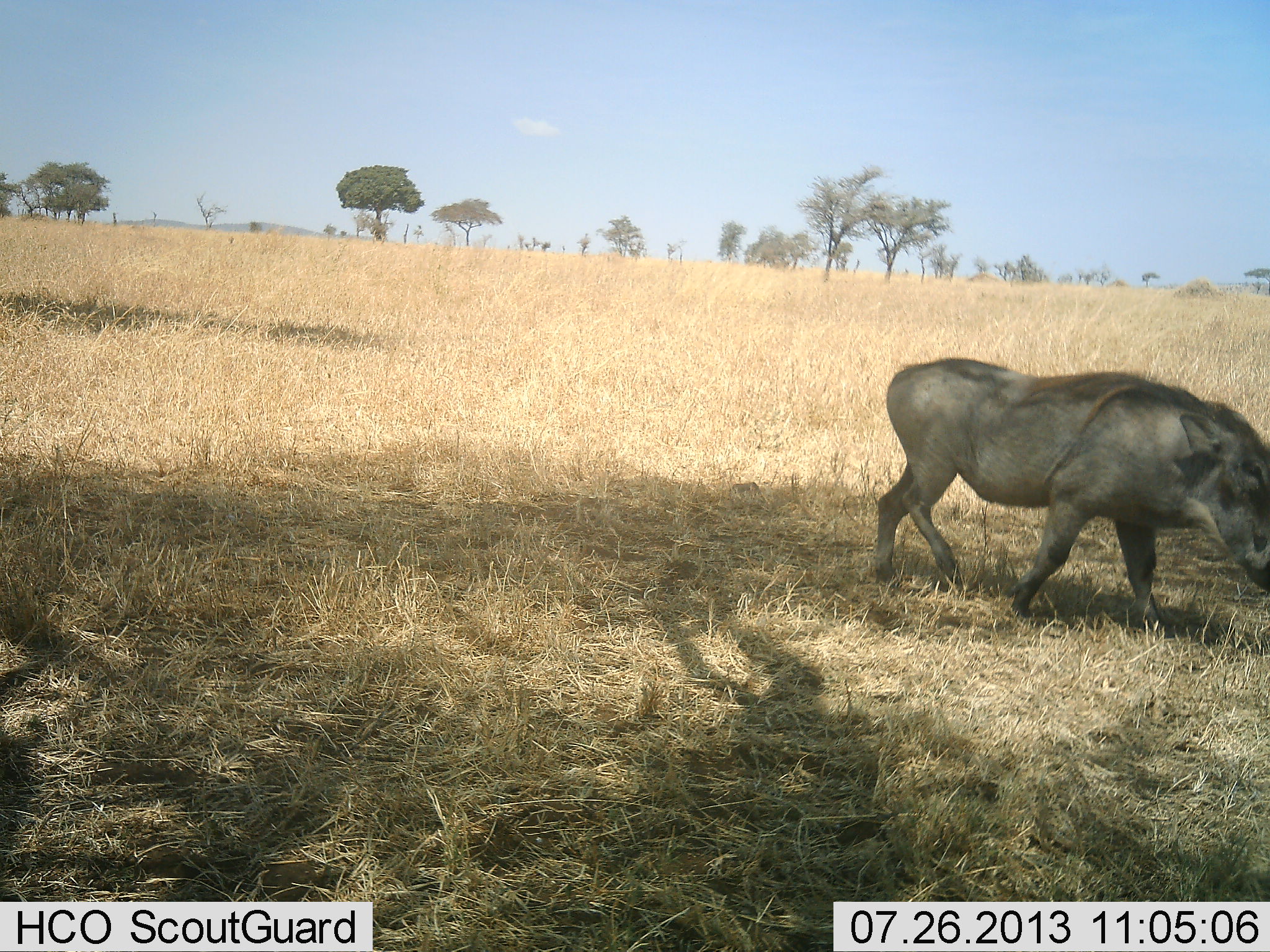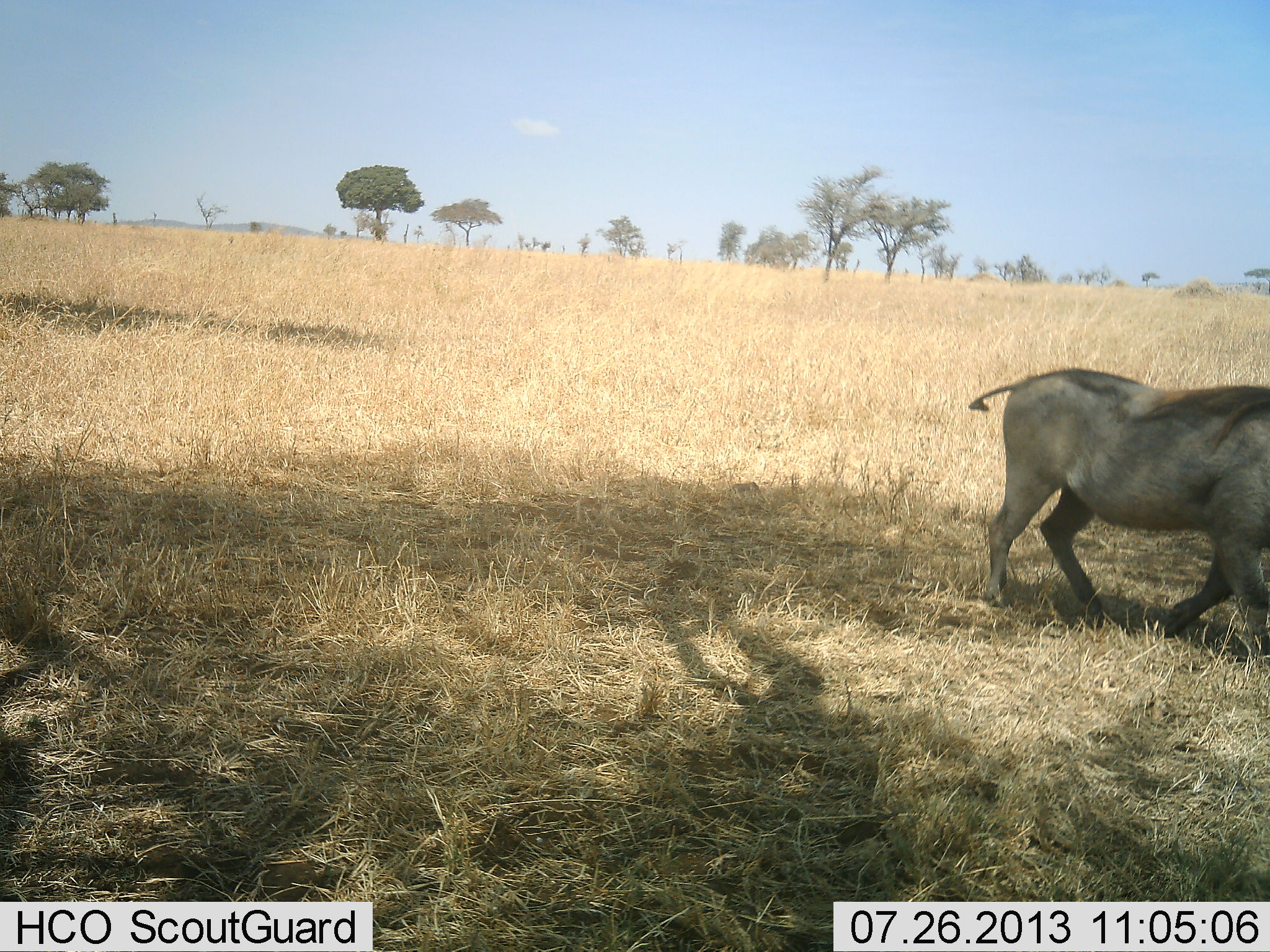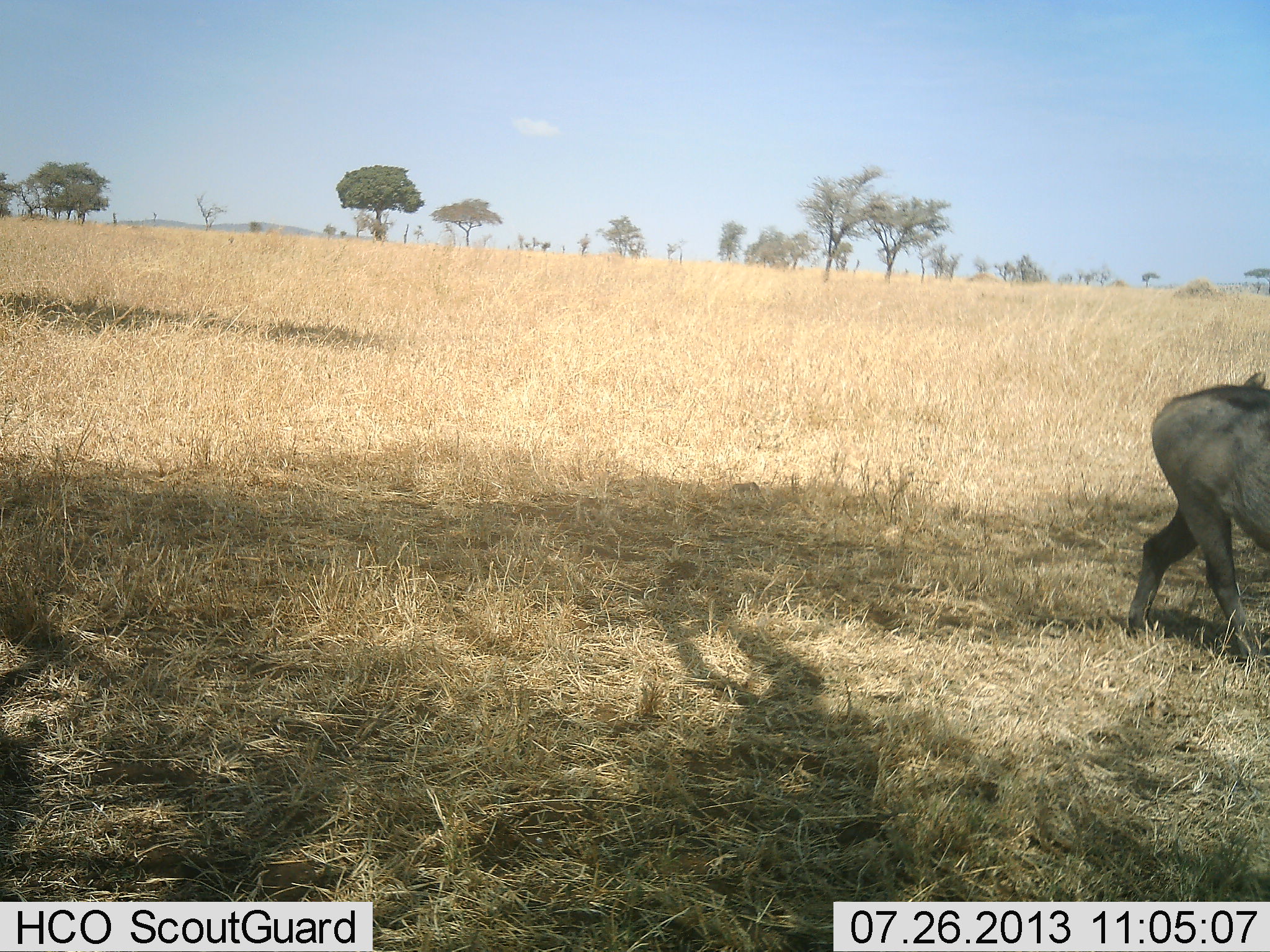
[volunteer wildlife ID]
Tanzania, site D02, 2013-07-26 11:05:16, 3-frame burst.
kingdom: Animalia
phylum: Chordata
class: Mammalia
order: Artiodactyla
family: Suidae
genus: Phacochoerus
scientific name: Phacochoerus africanus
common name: warthog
Warthog (Phacochoerus africanus), count 1. Behavior (volunteer vote fractions): standing 3%, resting 0%, moving 100%, interacting 0%. Young present (vote fraction): 0%. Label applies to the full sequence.